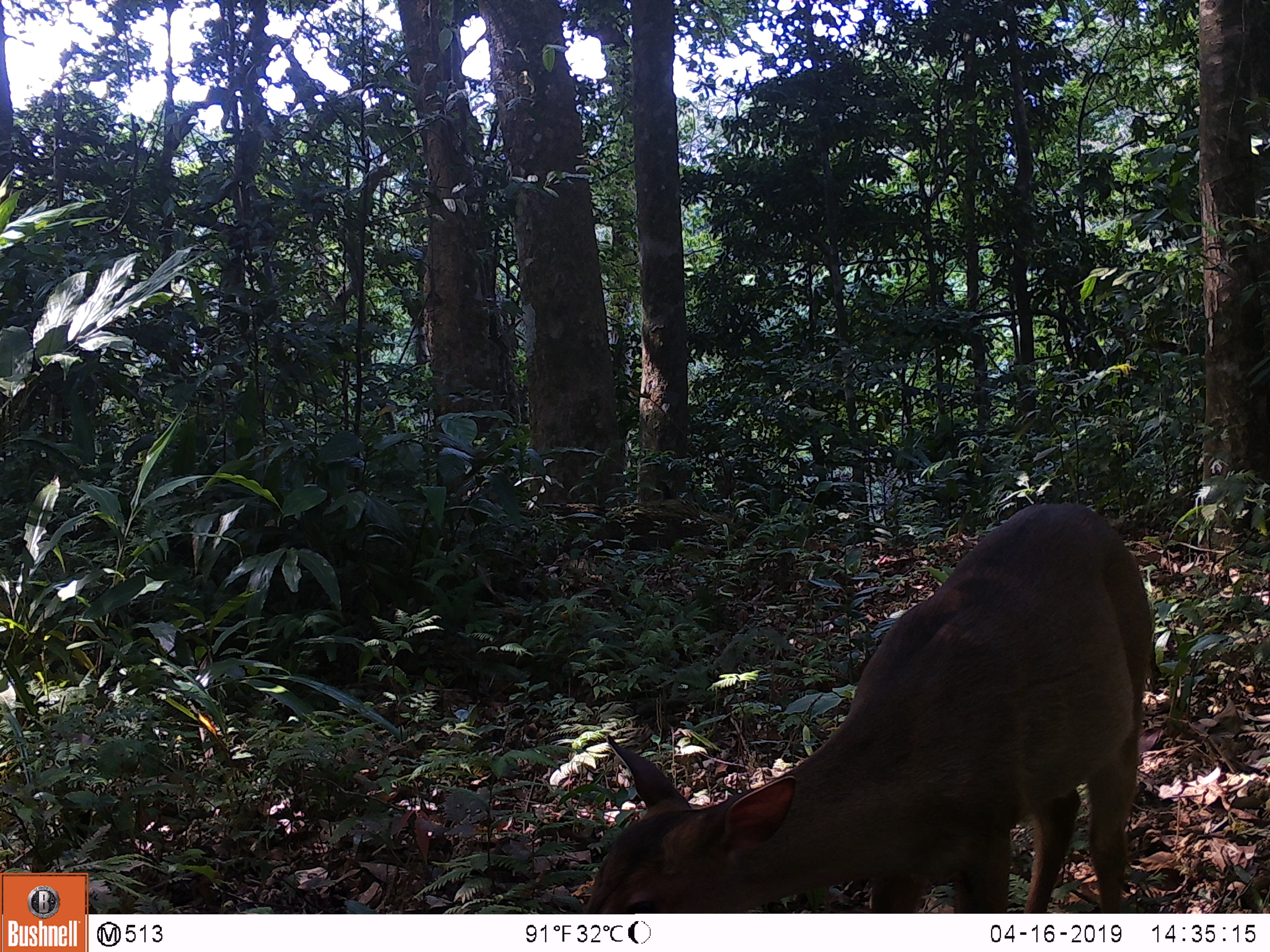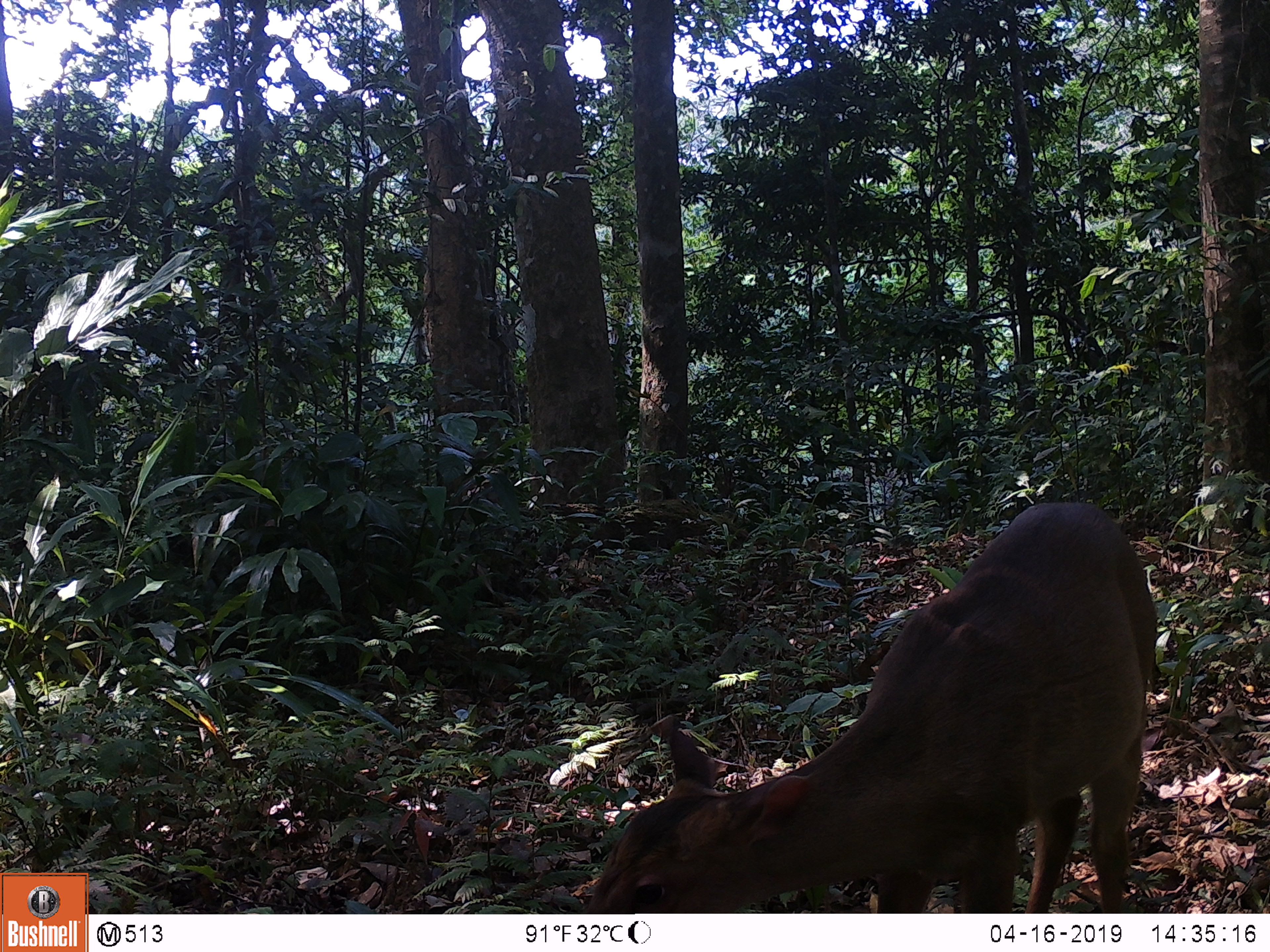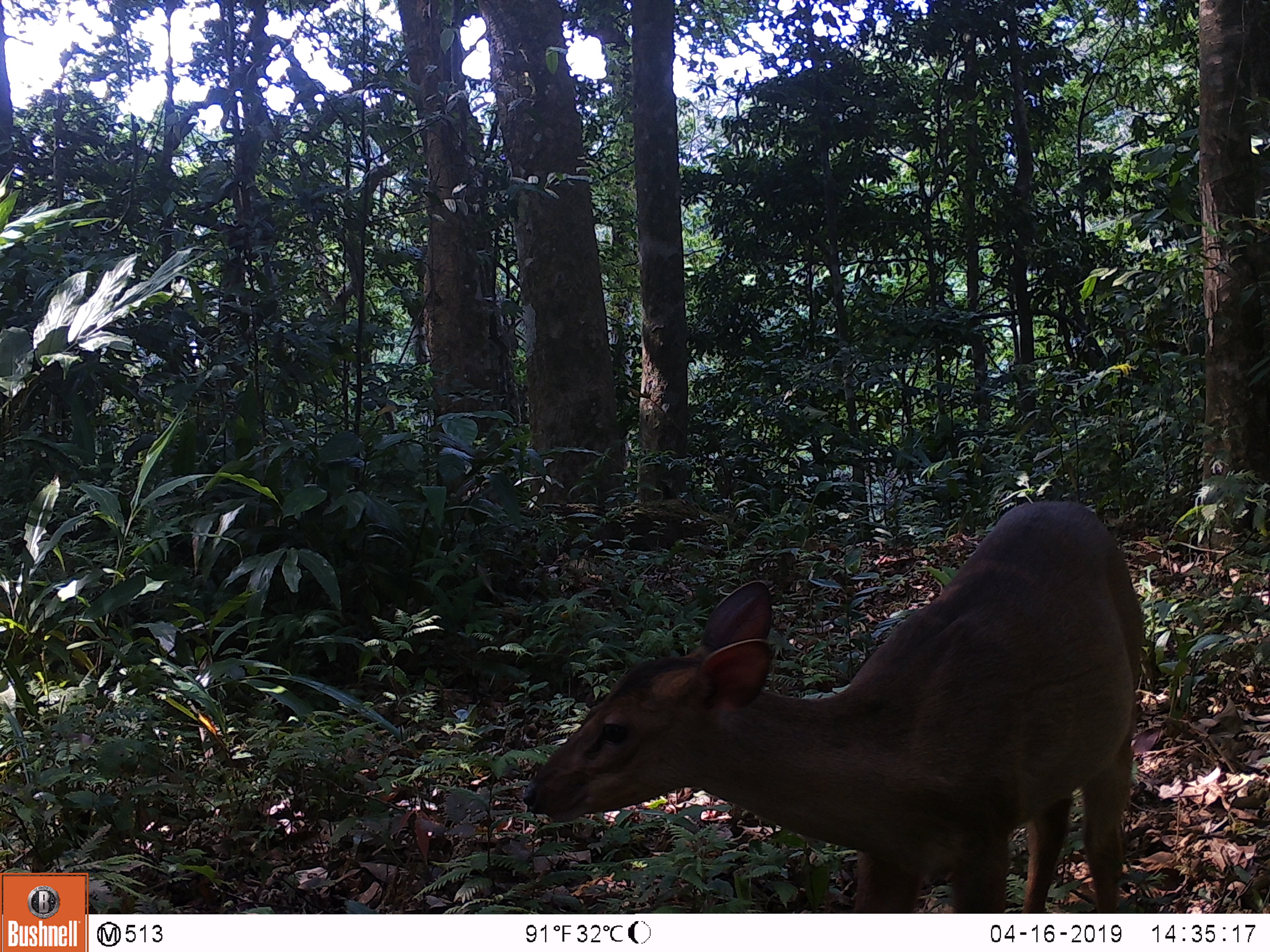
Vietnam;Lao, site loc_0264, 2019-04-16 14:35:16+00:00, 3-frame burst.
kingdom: Animalia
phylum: Chordata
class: Mammalia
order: Artiodactyla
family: Cervidae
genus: Muntiacus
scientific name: Muntiacus vuquangensis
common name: large-antlered muntjac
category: large antlered muntjac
Large antlered muntjac (large-antlered muntjac) (Muntiacus vuquangensis). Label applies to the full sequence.